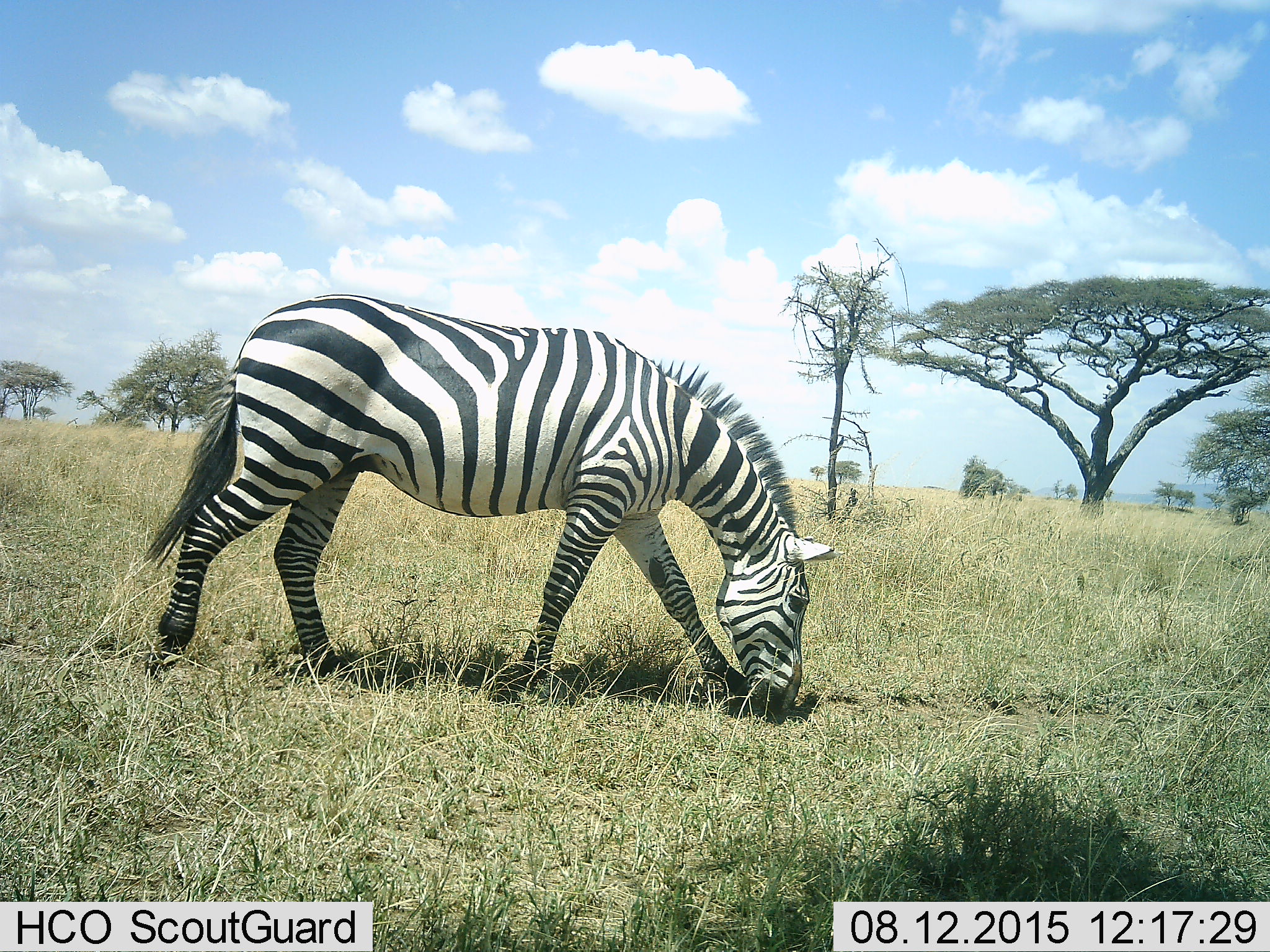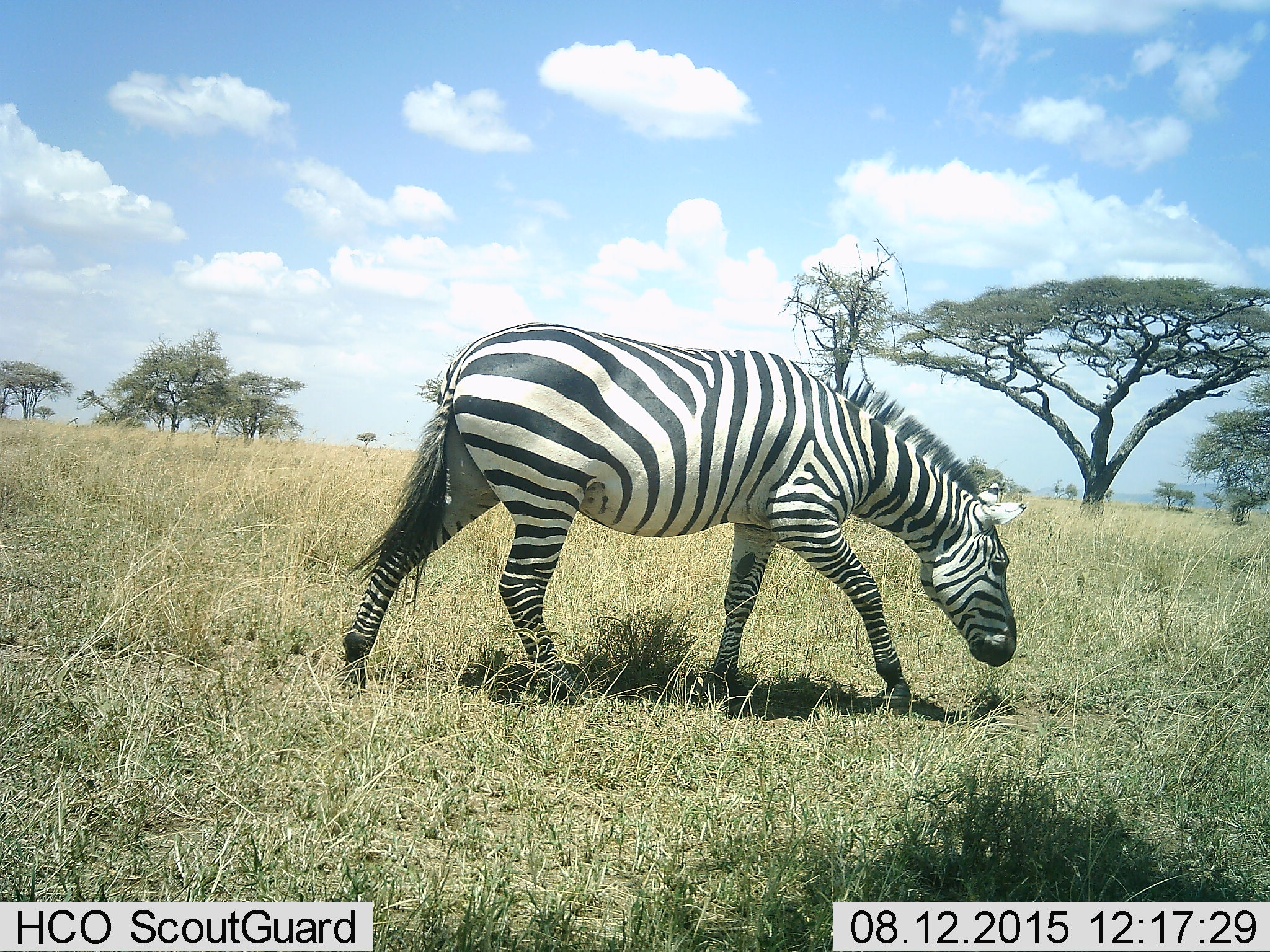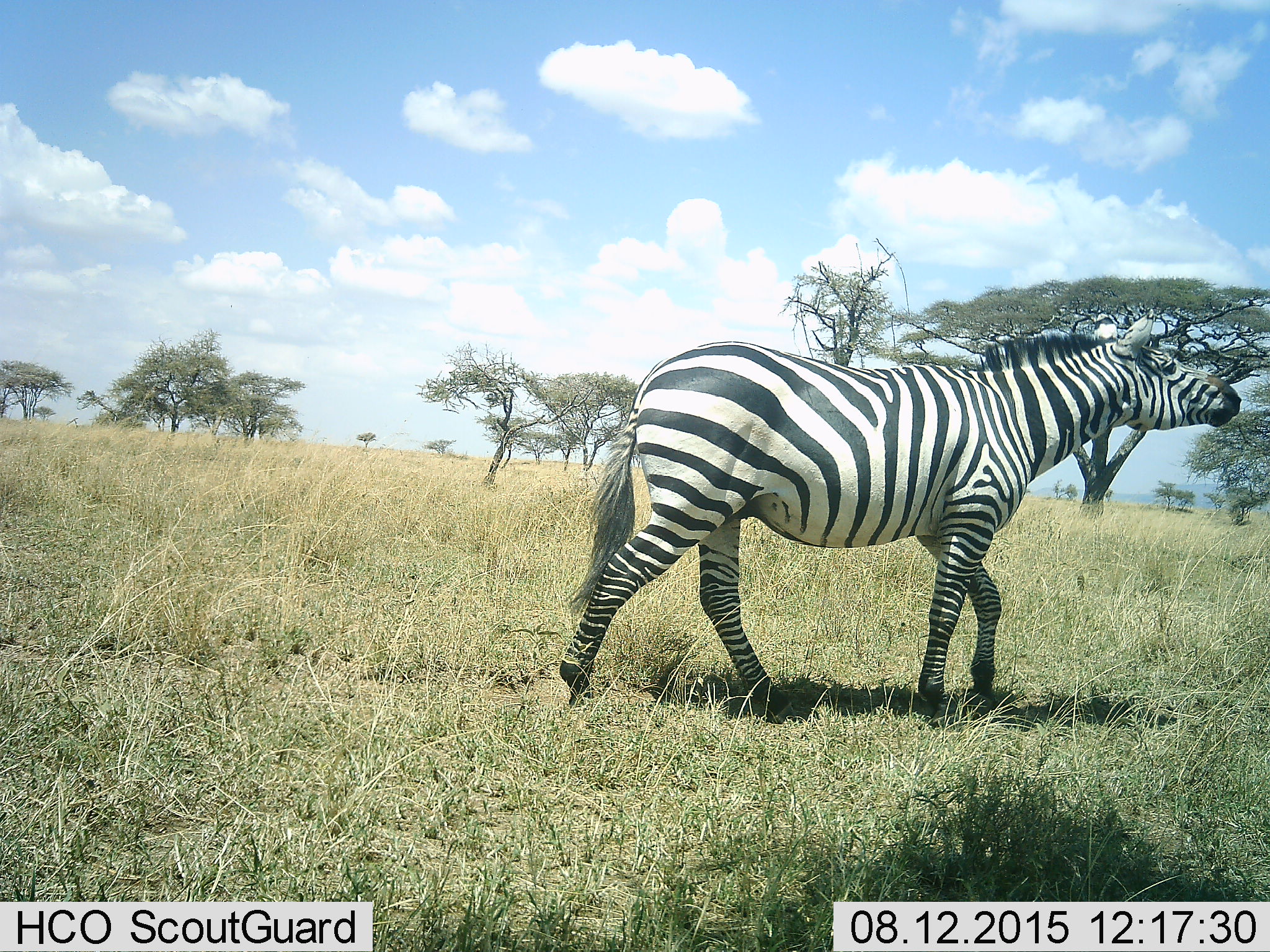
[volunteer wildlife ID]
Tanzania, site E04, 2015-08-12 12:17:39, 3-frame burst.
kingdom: Animalia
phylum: Chordata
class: Mammalia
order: Perissodactyla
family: Equidae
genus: Equus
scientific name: Equus quagga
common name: plains zebra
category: zebra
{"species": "zebra (plains zebra) (Equus quagga)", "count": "1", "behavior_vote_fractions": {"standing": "7%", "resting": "0%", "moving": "50%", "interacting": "0%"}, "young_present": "0%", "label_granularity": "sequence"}